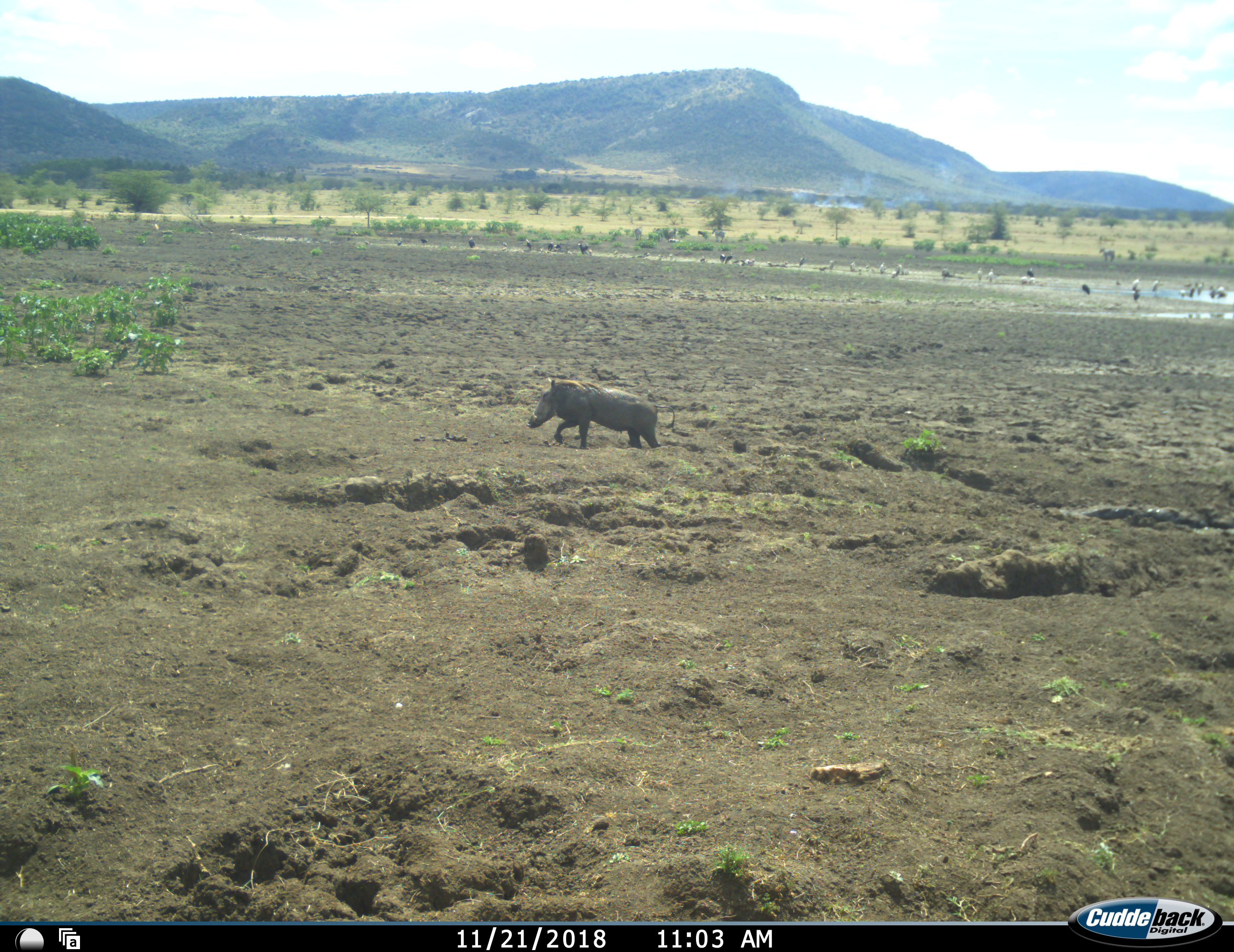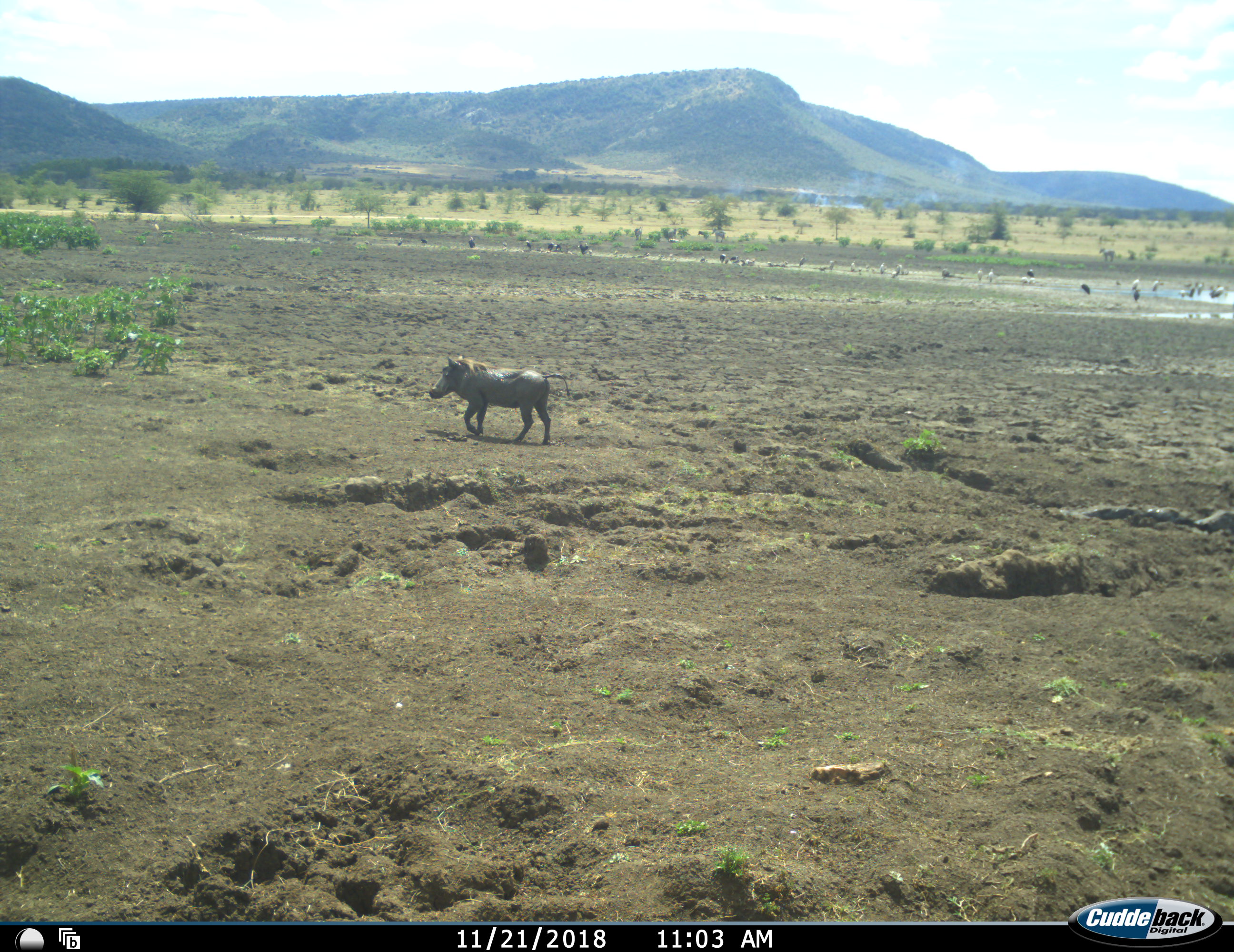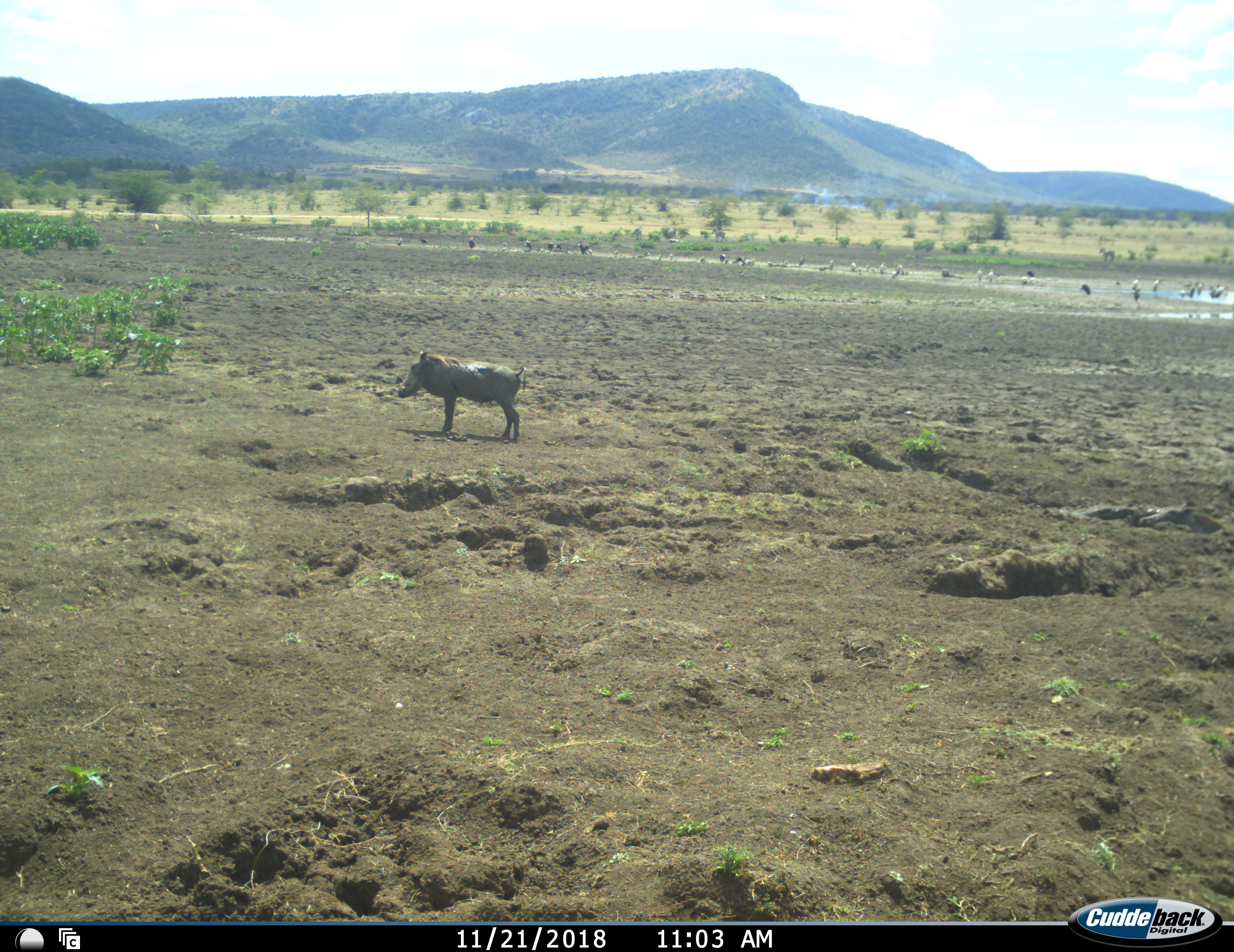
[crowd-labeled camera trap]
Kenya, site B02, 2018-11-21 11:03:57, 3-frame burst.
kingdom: Animalia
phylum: Chordata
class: Mammalia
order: Artiodactyla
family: Suidae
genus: Phacochoerus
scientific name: Phacochoerus africanus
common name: warthog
Warthog (Phacochoerus africanus), count 2. Behavior (volunteer vote fractions): standing 20%, resting 0%, moving 90%, interacting 10%. Young present (vote fraction): 0%. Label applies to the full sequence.